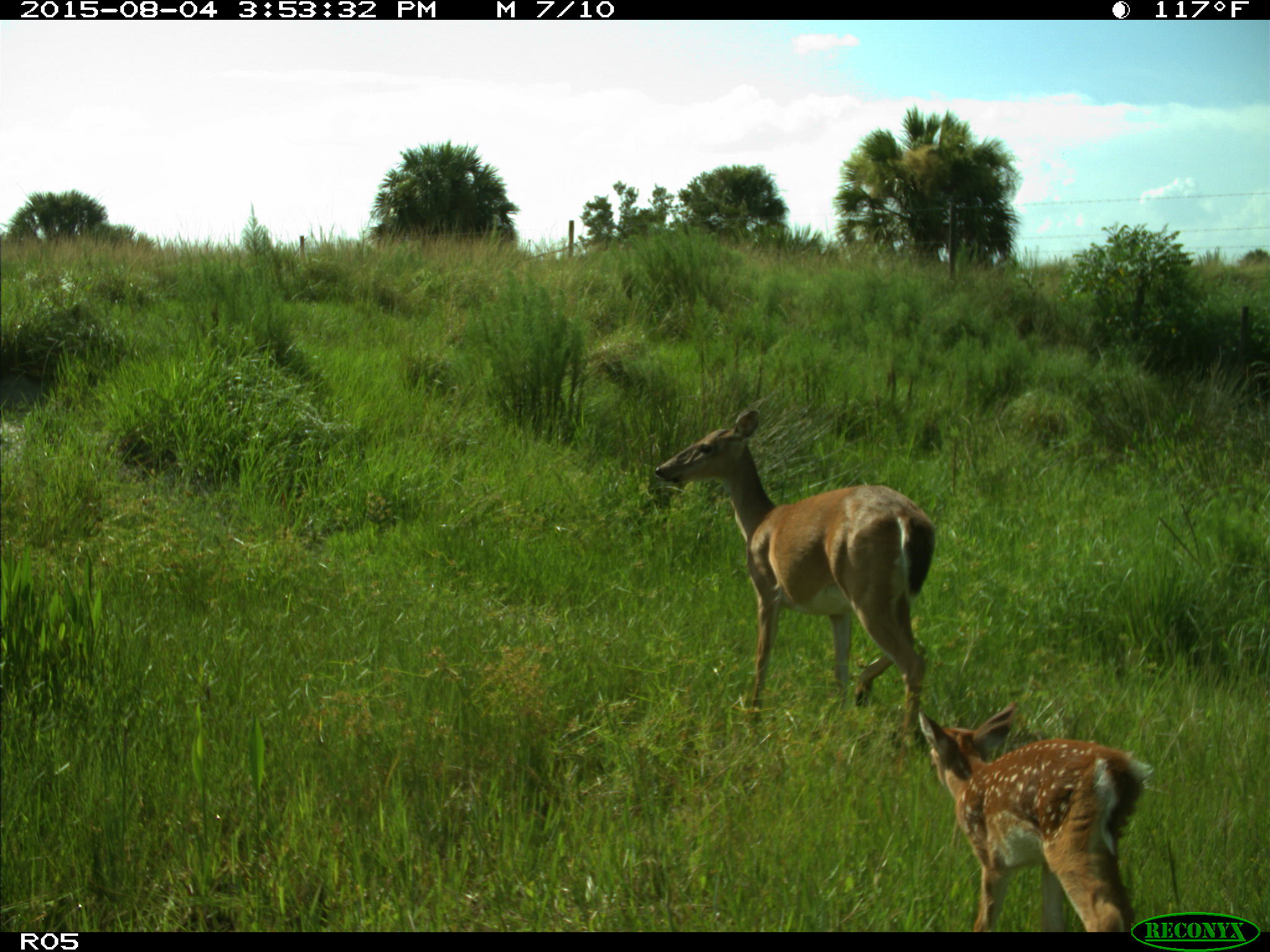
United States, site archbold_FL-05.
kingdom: Animalia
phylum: Chordata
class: Mammalia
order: Artiodactyla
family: Cervidae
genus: Odocoileus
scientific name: Odocoileus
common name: deer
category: unidentified deer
Unidentified deer (deer) (Odocoileus).